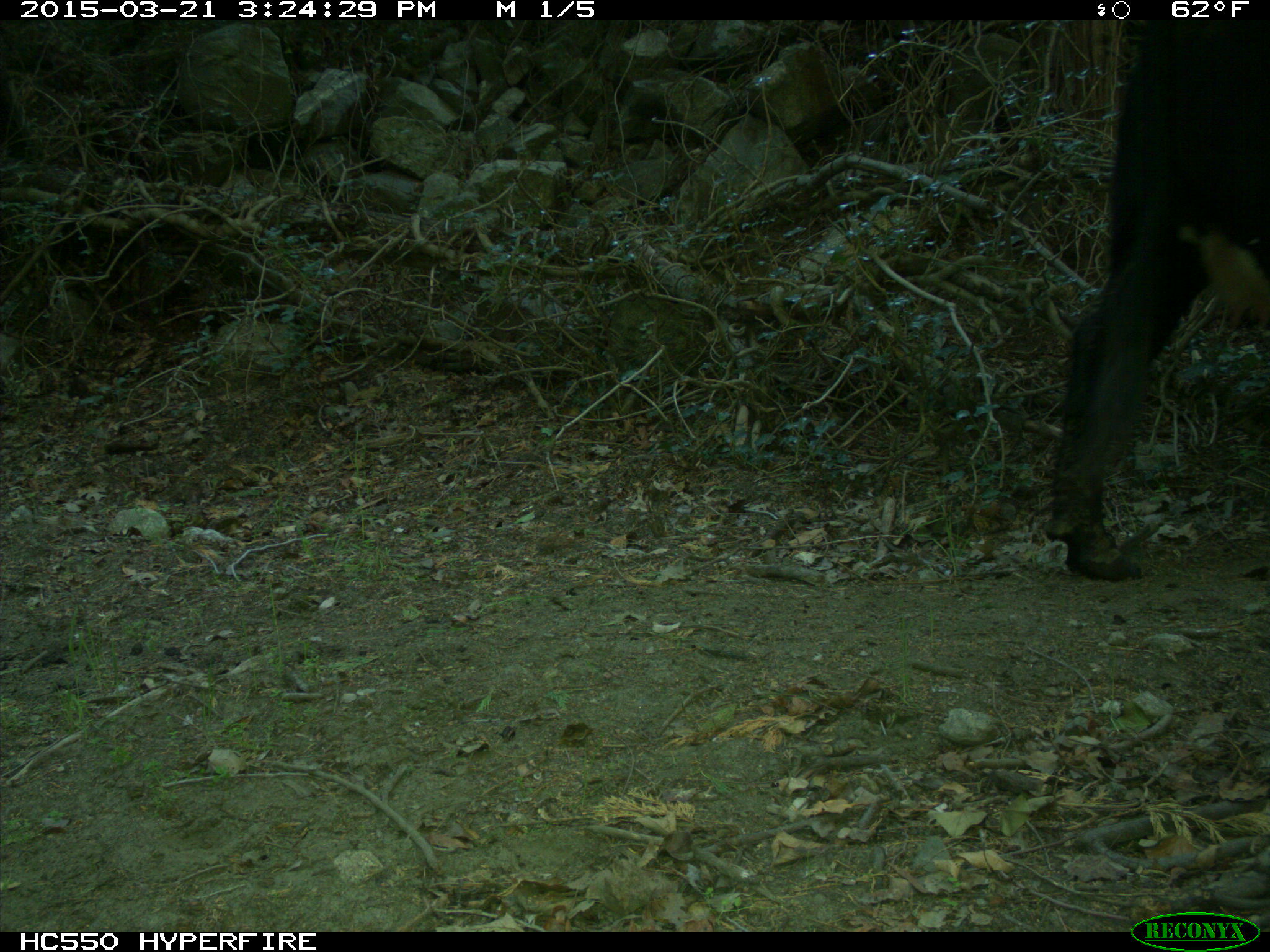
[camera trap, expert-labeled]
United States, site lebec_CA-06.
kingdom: Animalia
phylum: Chordata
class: Mammalia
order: Artiodactyla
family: Bovidae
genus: Bos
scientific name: Bos taurus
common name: domestic cow